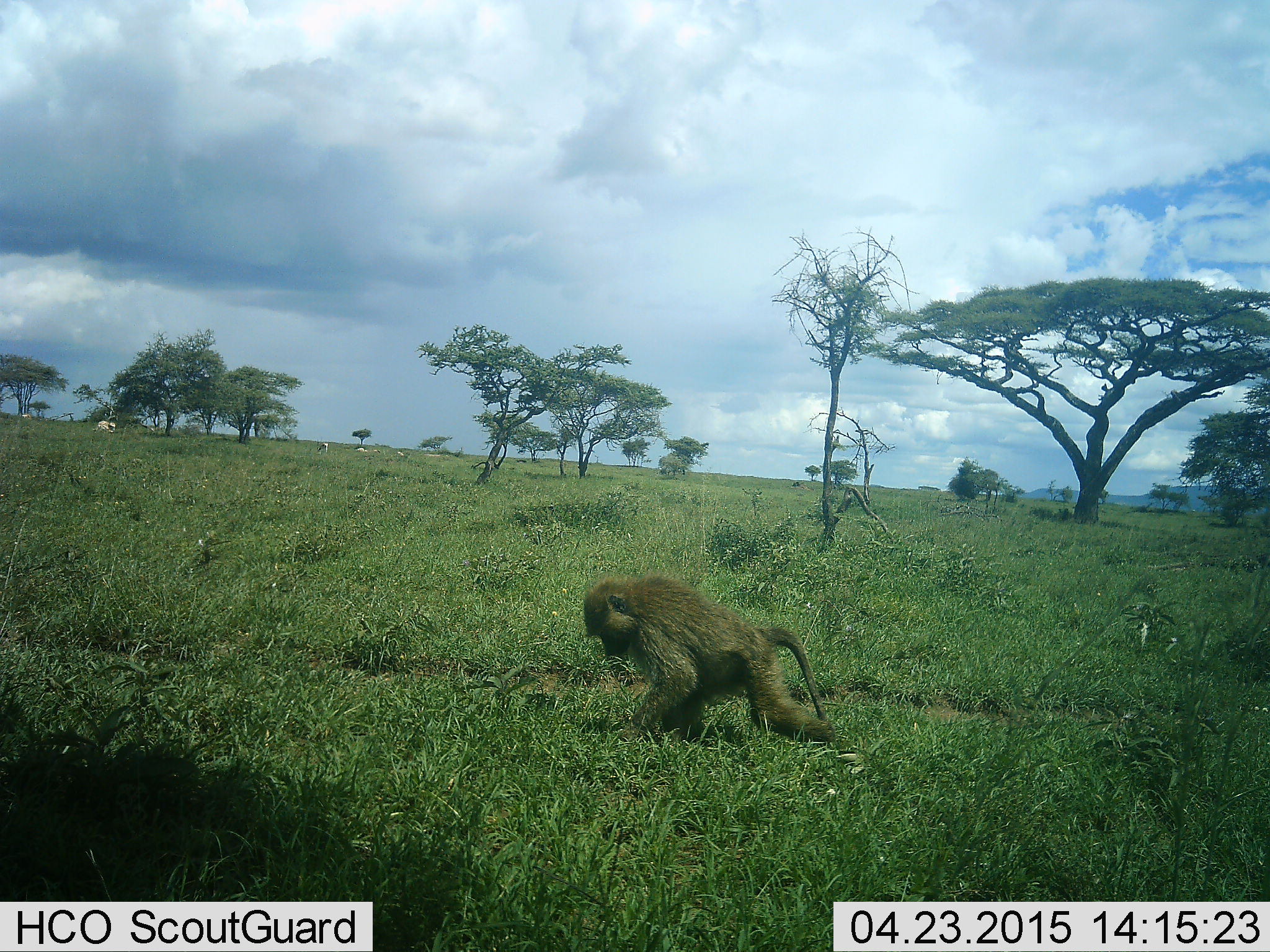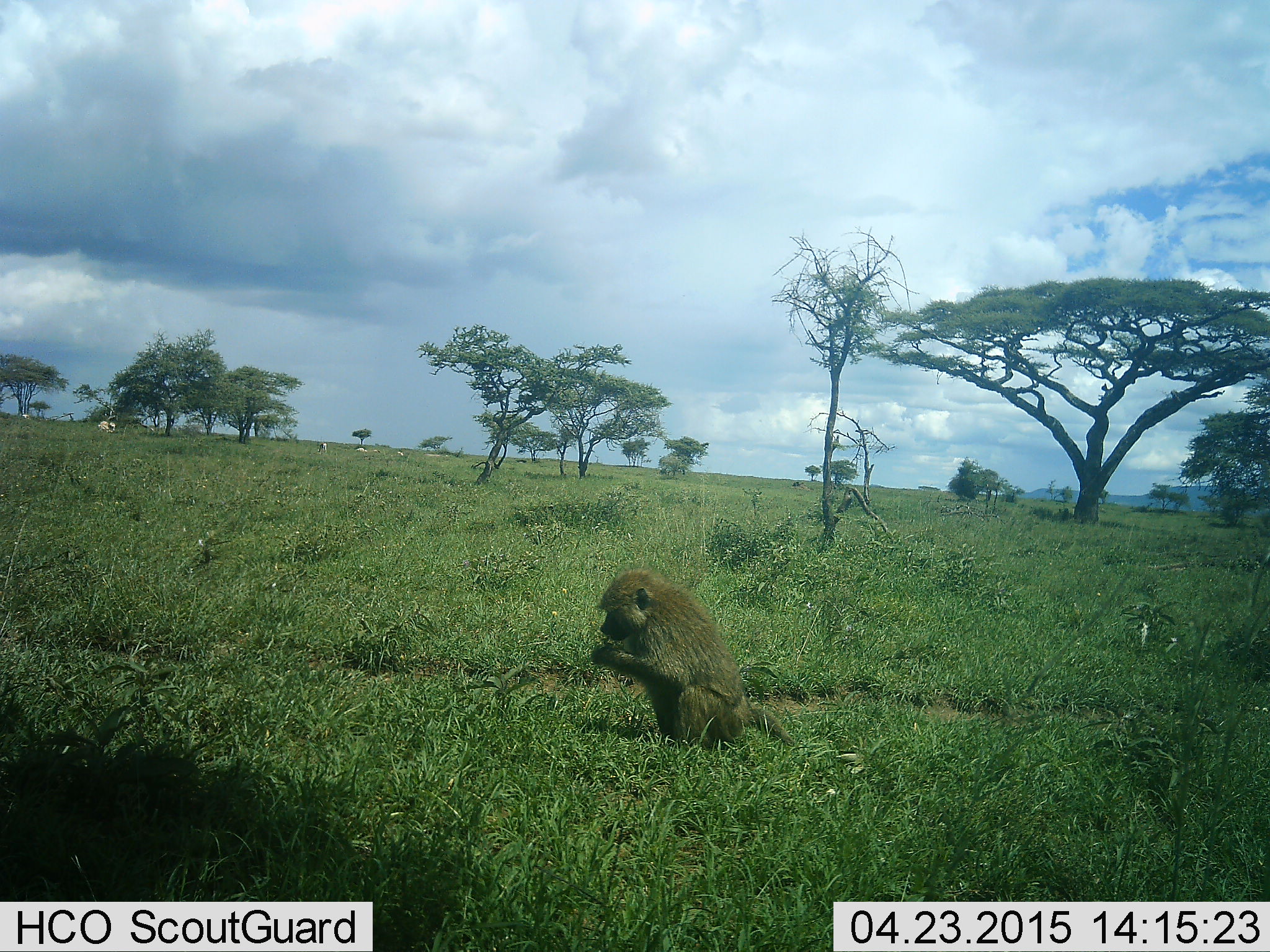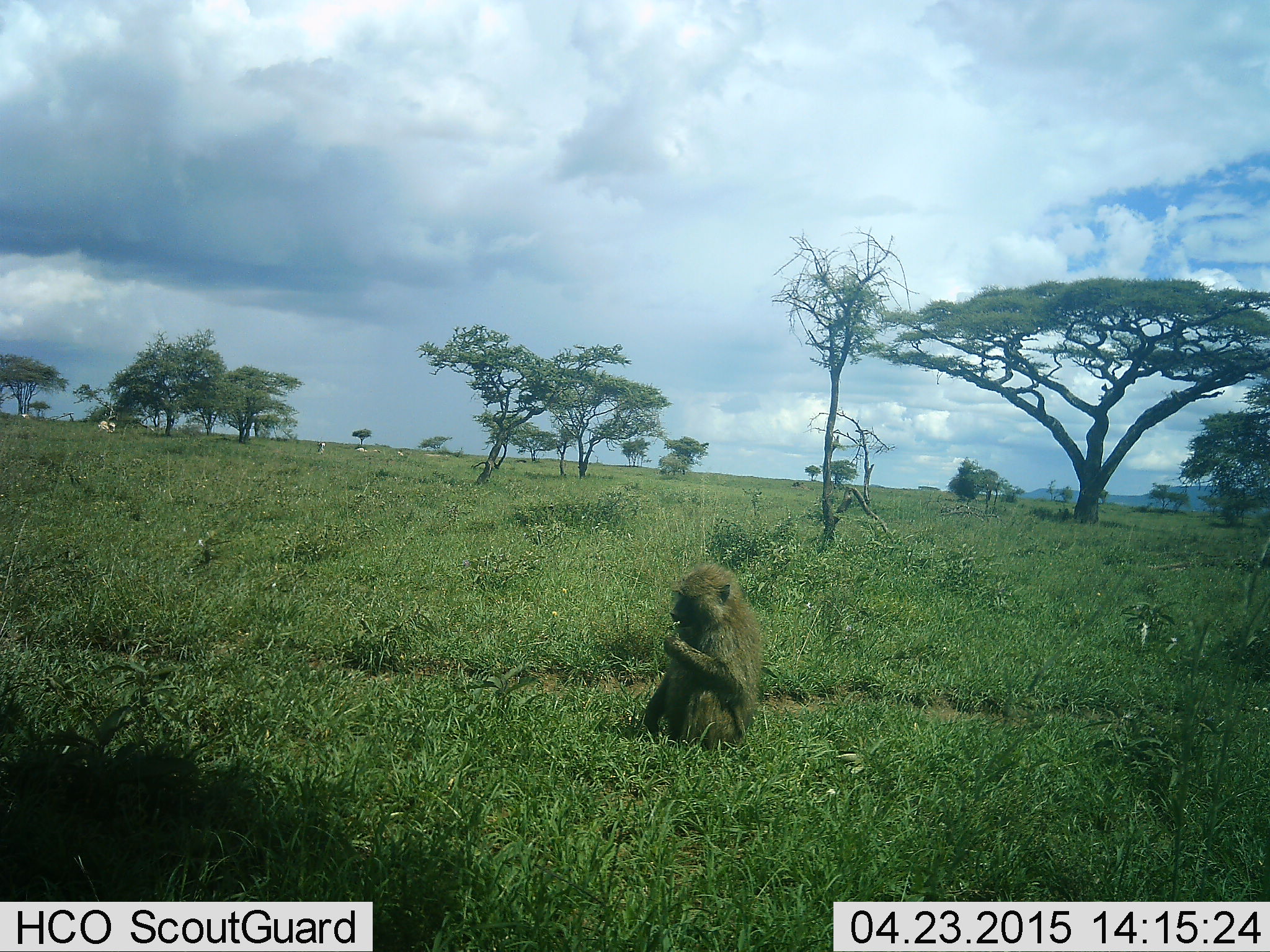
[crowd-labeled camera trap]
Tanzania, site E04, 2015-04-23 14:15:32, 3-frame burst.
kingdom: Animalia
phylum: Chordata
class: Mammalia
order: Primates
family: Cercopithecidae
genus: Papio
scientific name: Papio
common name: baboon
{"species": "baboon (Papio)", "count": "1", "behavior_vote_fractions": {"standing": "18%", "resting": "36%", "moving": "0%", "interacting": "0%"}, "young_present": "0%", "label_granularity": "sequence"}